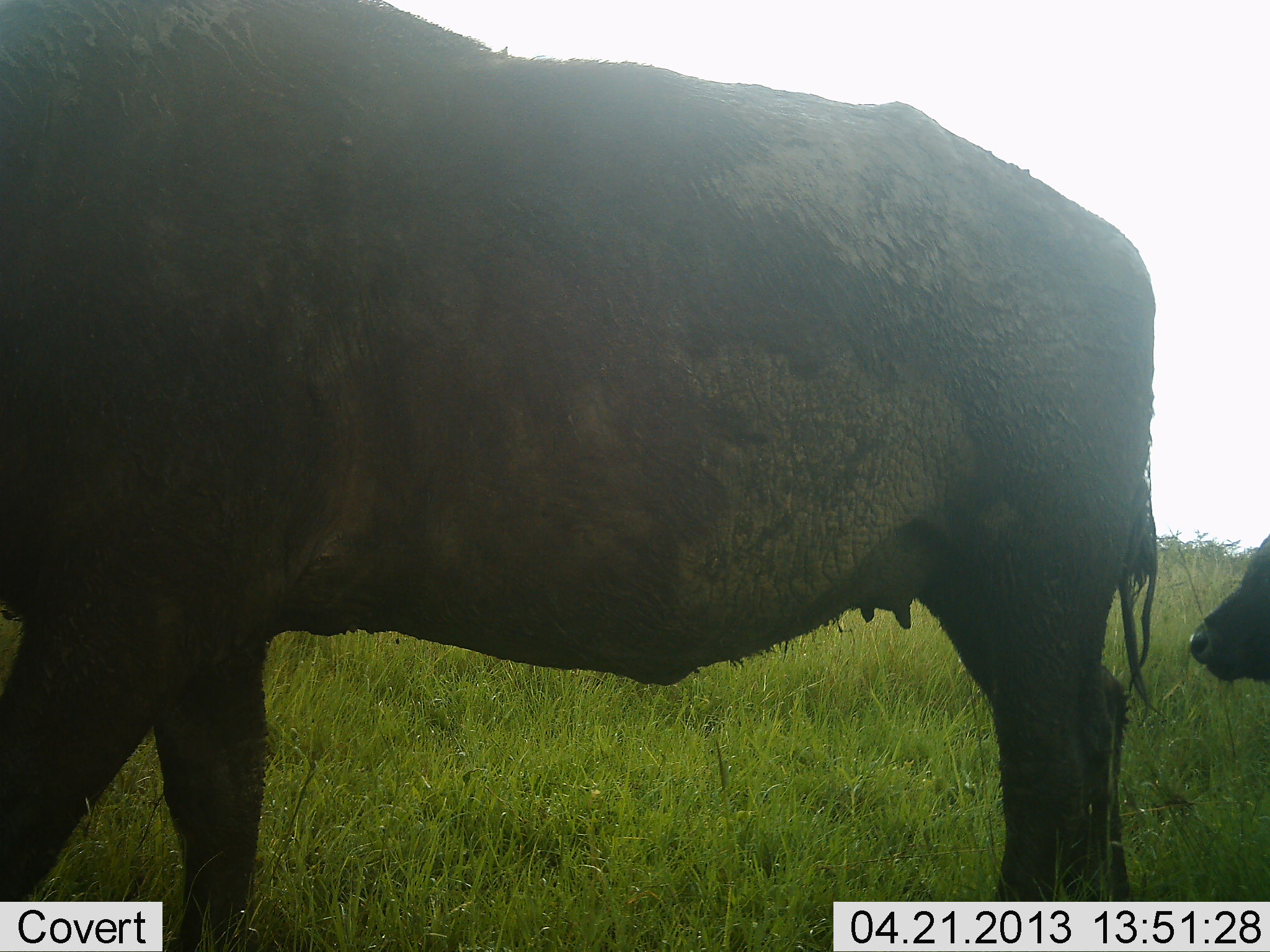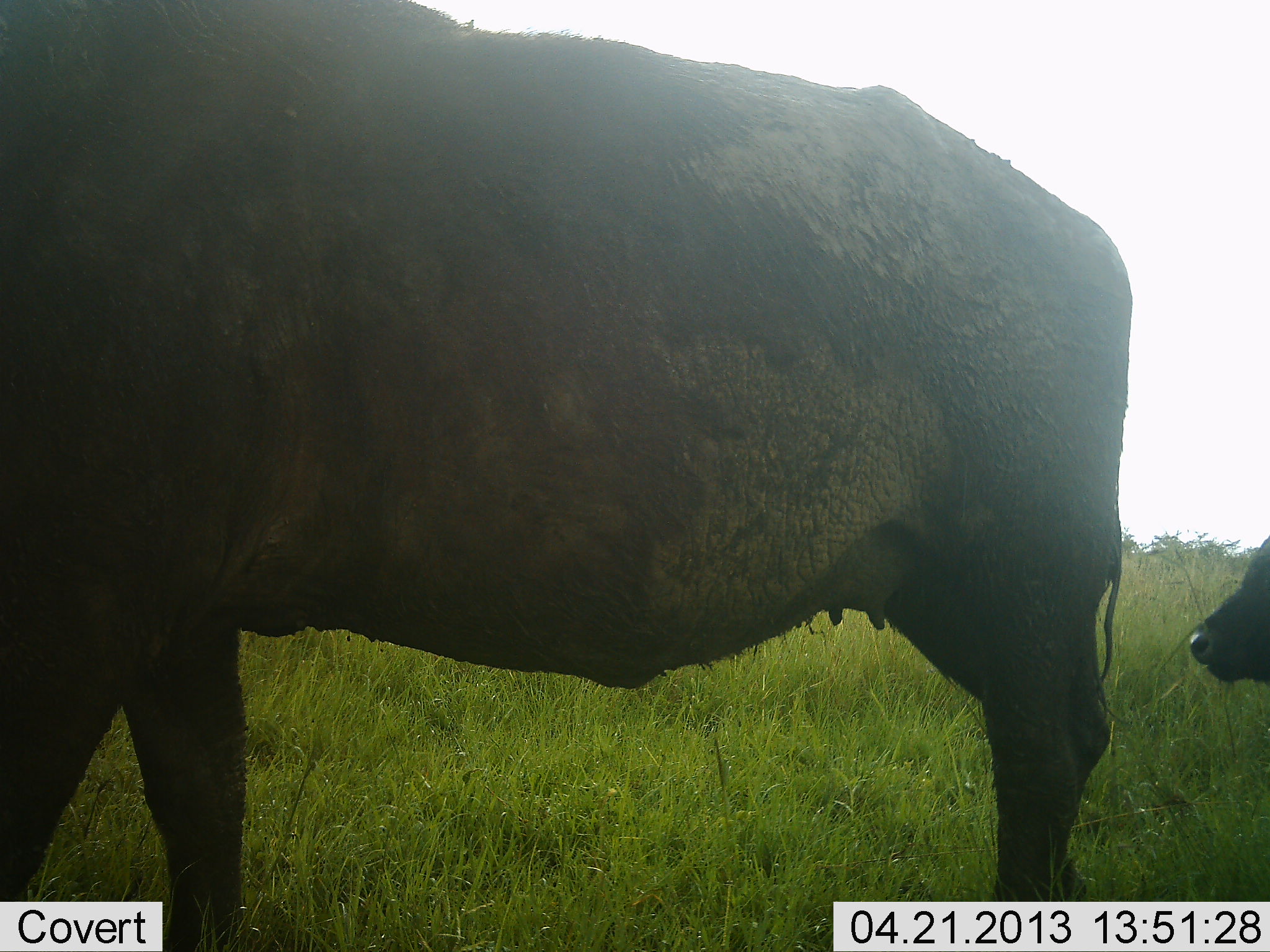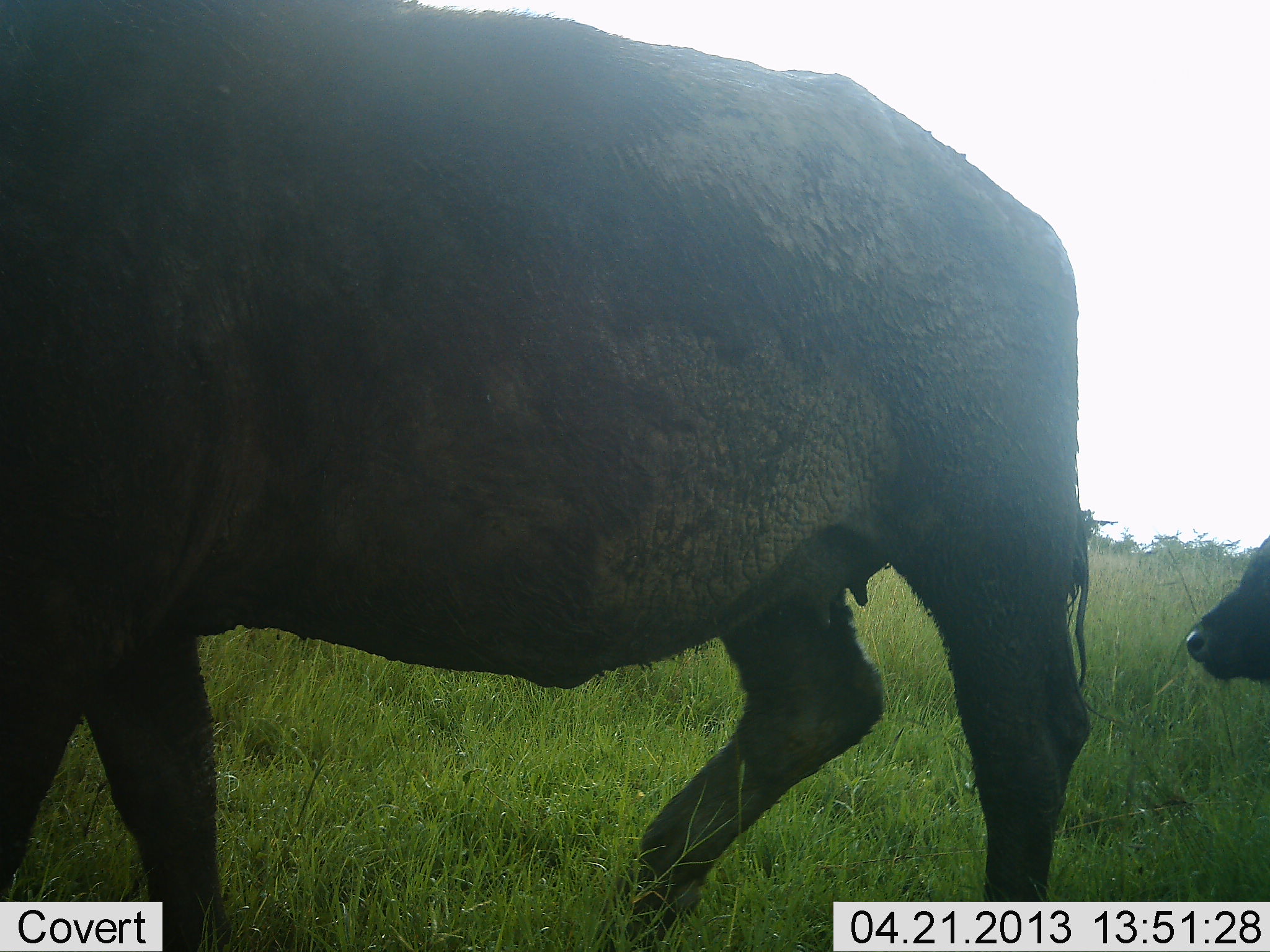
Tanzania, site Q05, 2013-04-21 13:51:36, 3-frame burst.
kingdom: Animalia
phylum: Chordata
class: Mammalia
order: Artiodactyla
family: Bovidae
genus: Syncerus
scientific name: Syncerus caffer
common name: cape buffalo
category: buffalo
Buffalo (cape buffalo) (Syncerus caffer), count 2. Behavior (volunteer vote fractions): standing 64%, resting 0%, moving 58%, interacting 3%. Young present (vote fraction): 52%. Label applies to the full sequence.